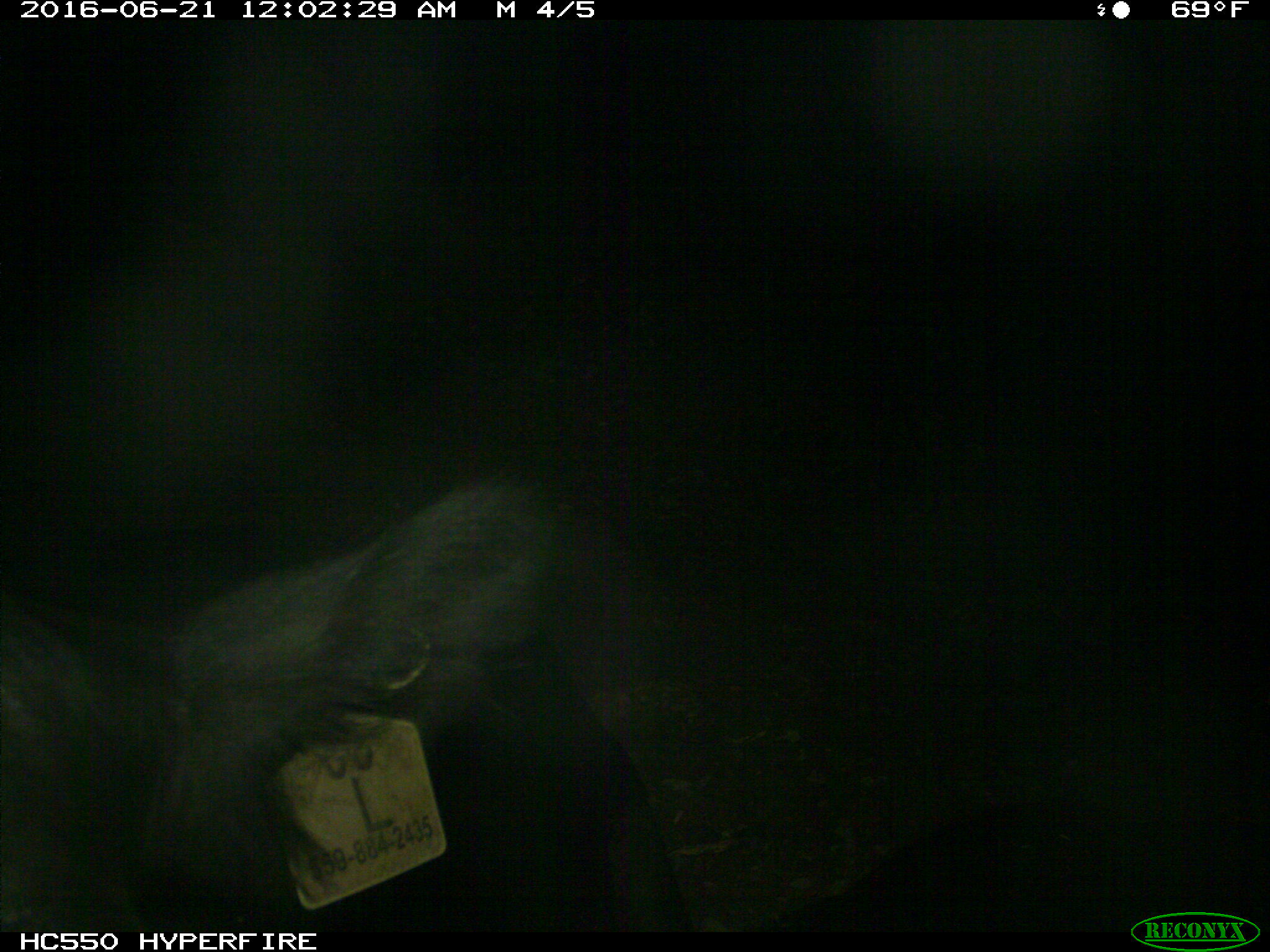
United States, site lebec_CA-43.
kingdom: Animalia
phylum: Chordata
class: Mammalia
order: Artiodactyla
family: Bovidae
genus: Bos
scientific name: Bos taurus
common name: domestic cow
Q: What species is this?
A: Bos taurus (domestic cow).